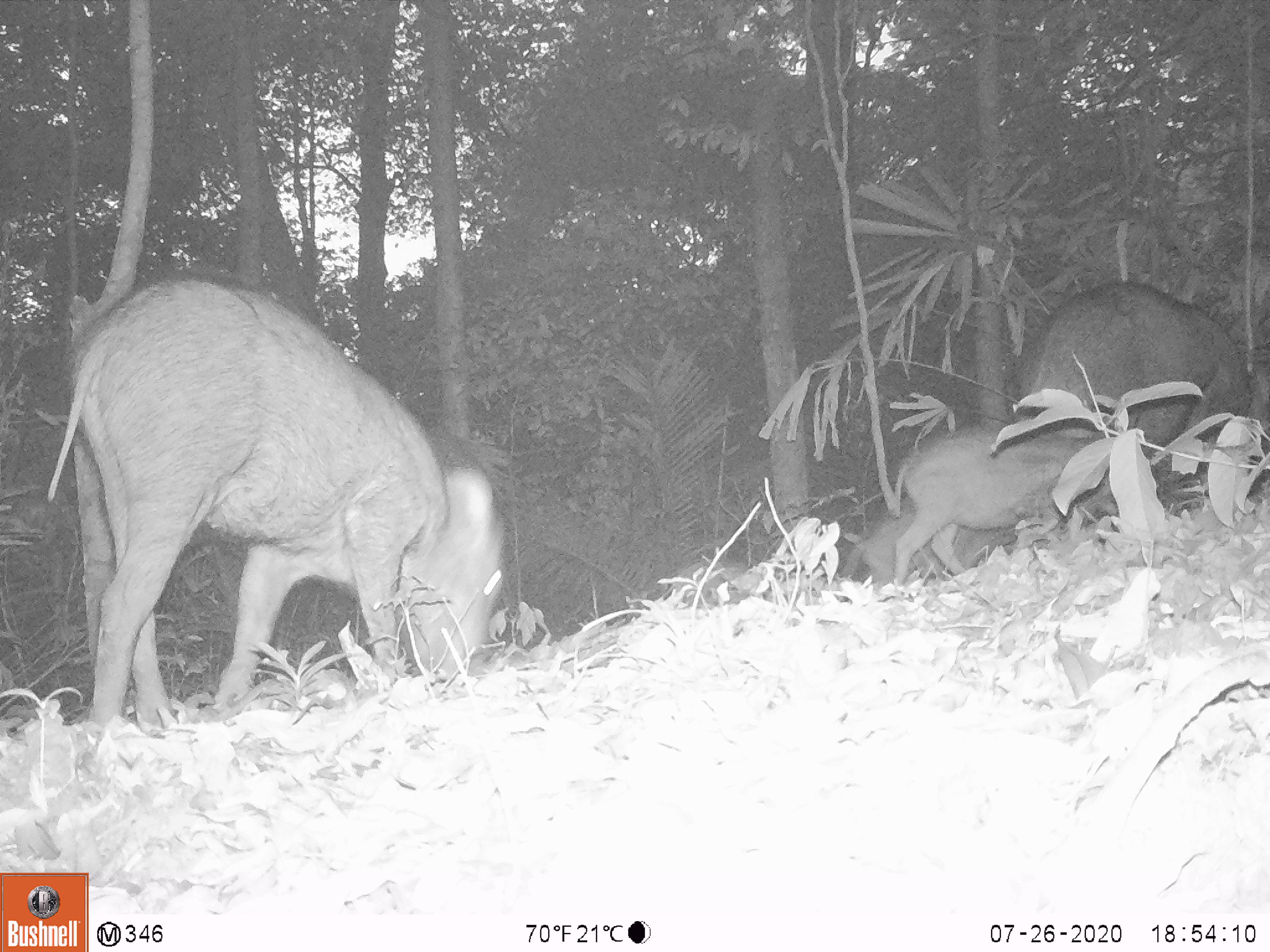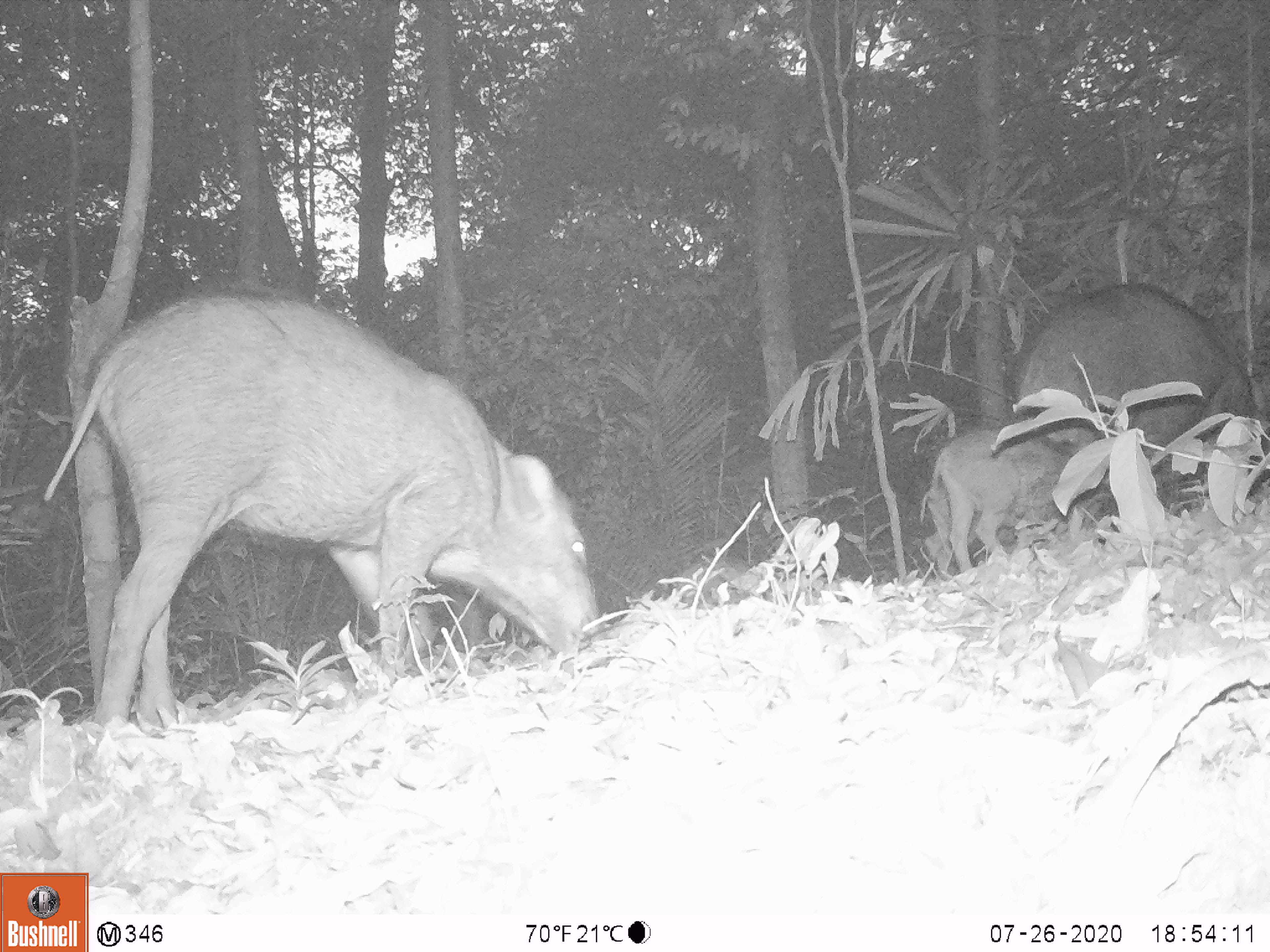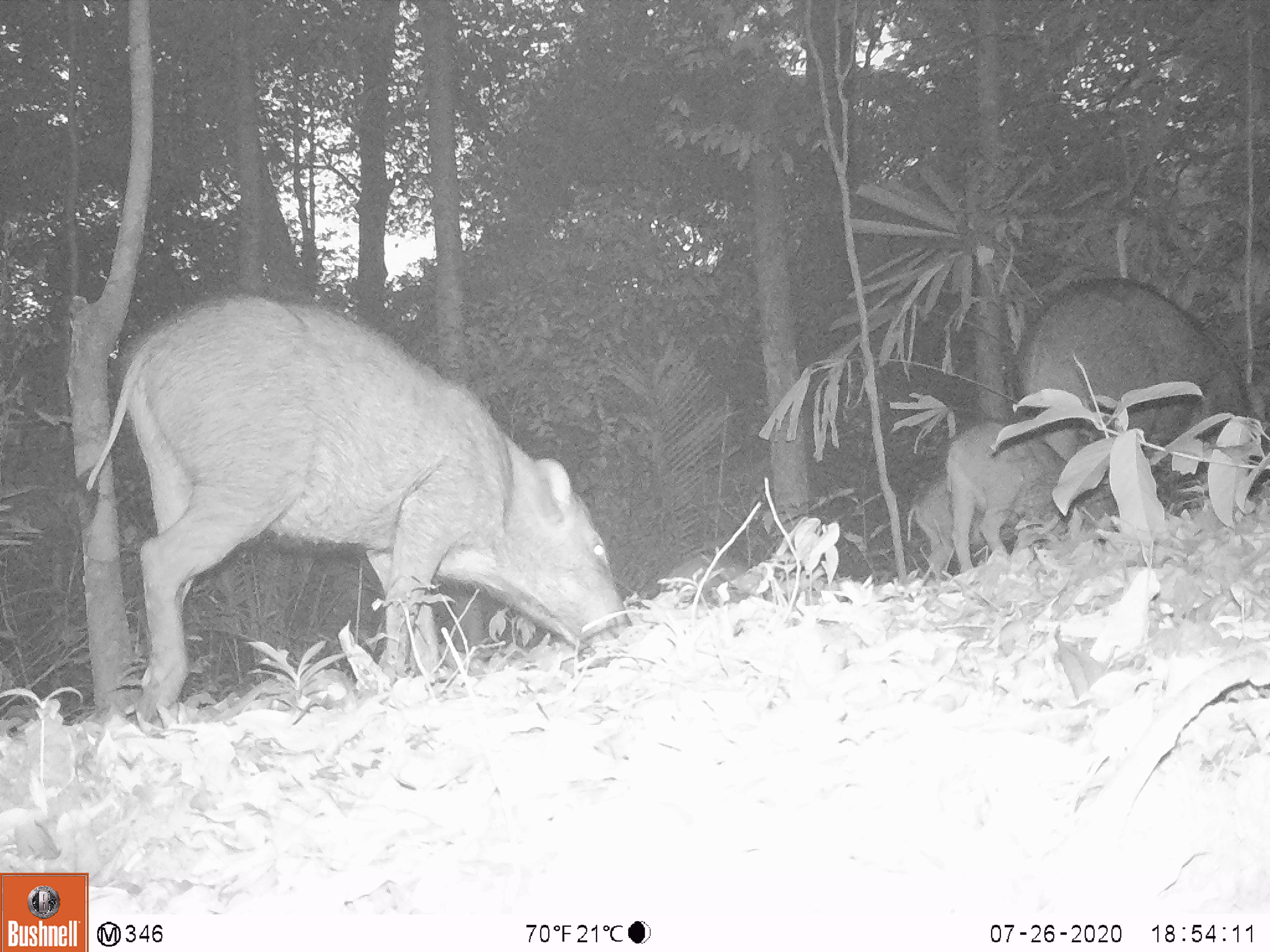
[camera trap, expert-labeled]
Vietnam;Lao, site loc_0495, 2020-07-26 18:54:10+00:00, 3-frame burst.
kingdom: Animalia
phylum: Chordata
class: Mammalia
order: Artiodactyla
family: Suidae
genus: Sus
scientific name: Sus scrofa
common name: eurasian wild pig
Eurasian wild pig (Sus scrofa). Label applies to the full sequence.